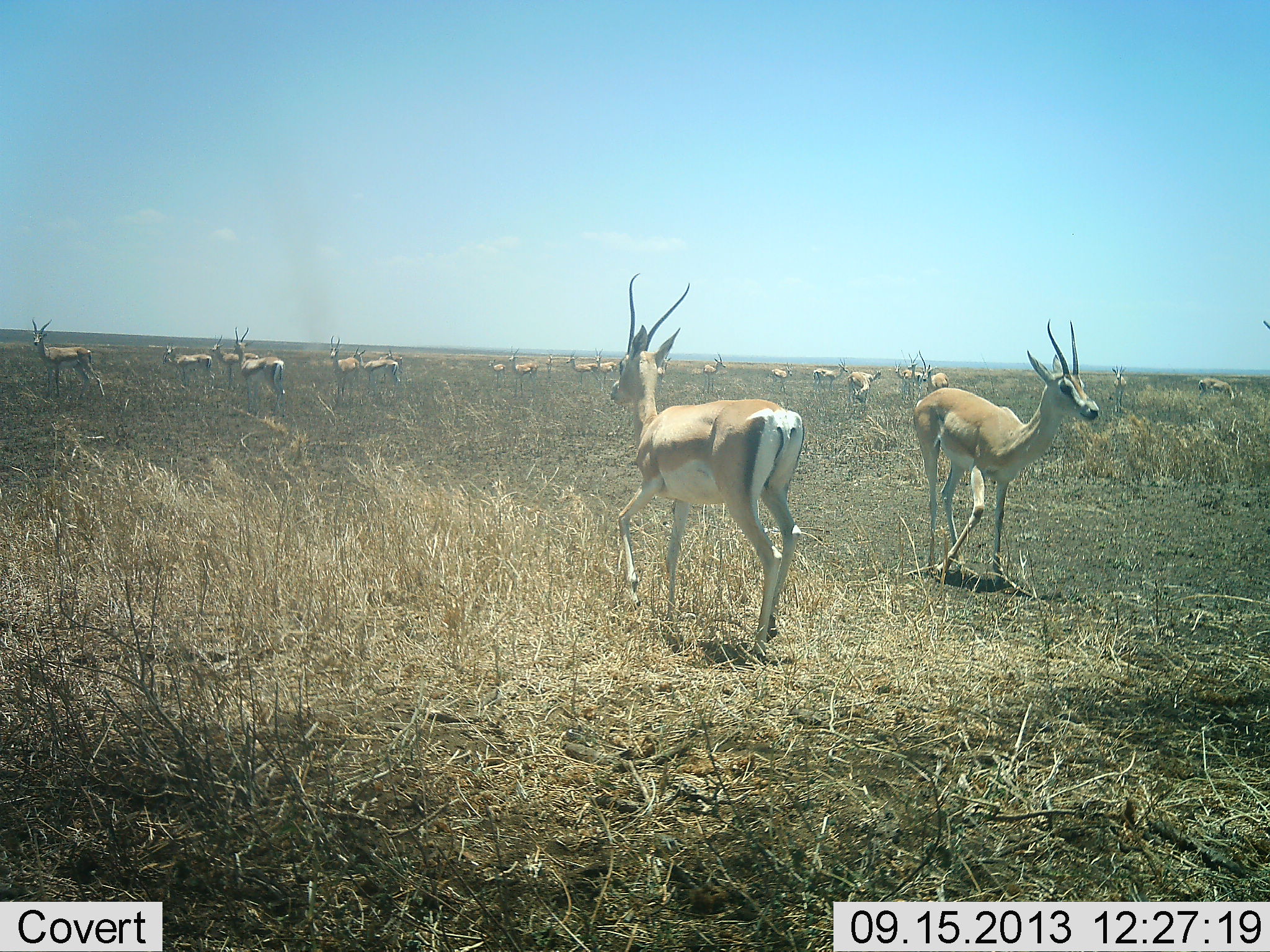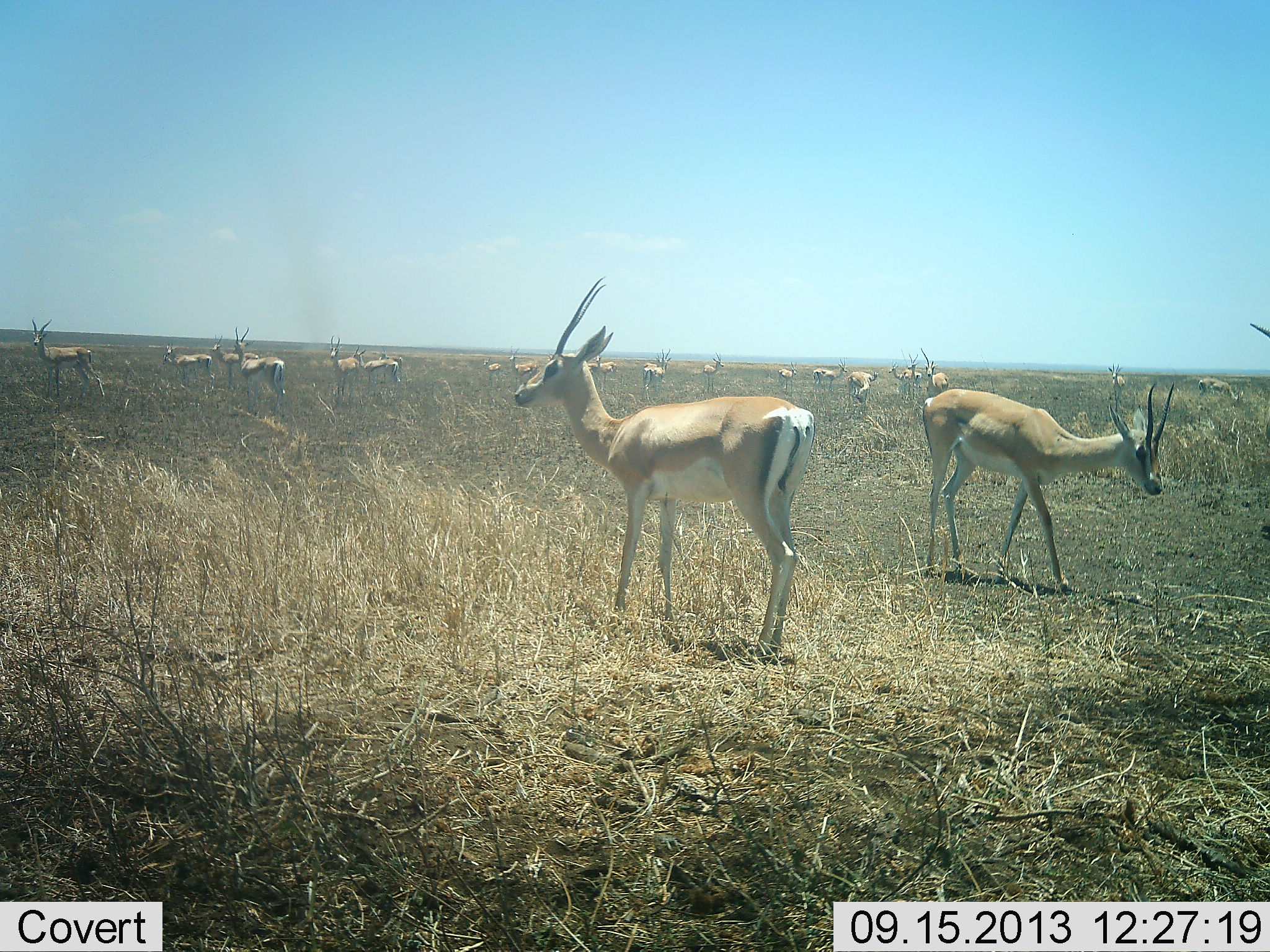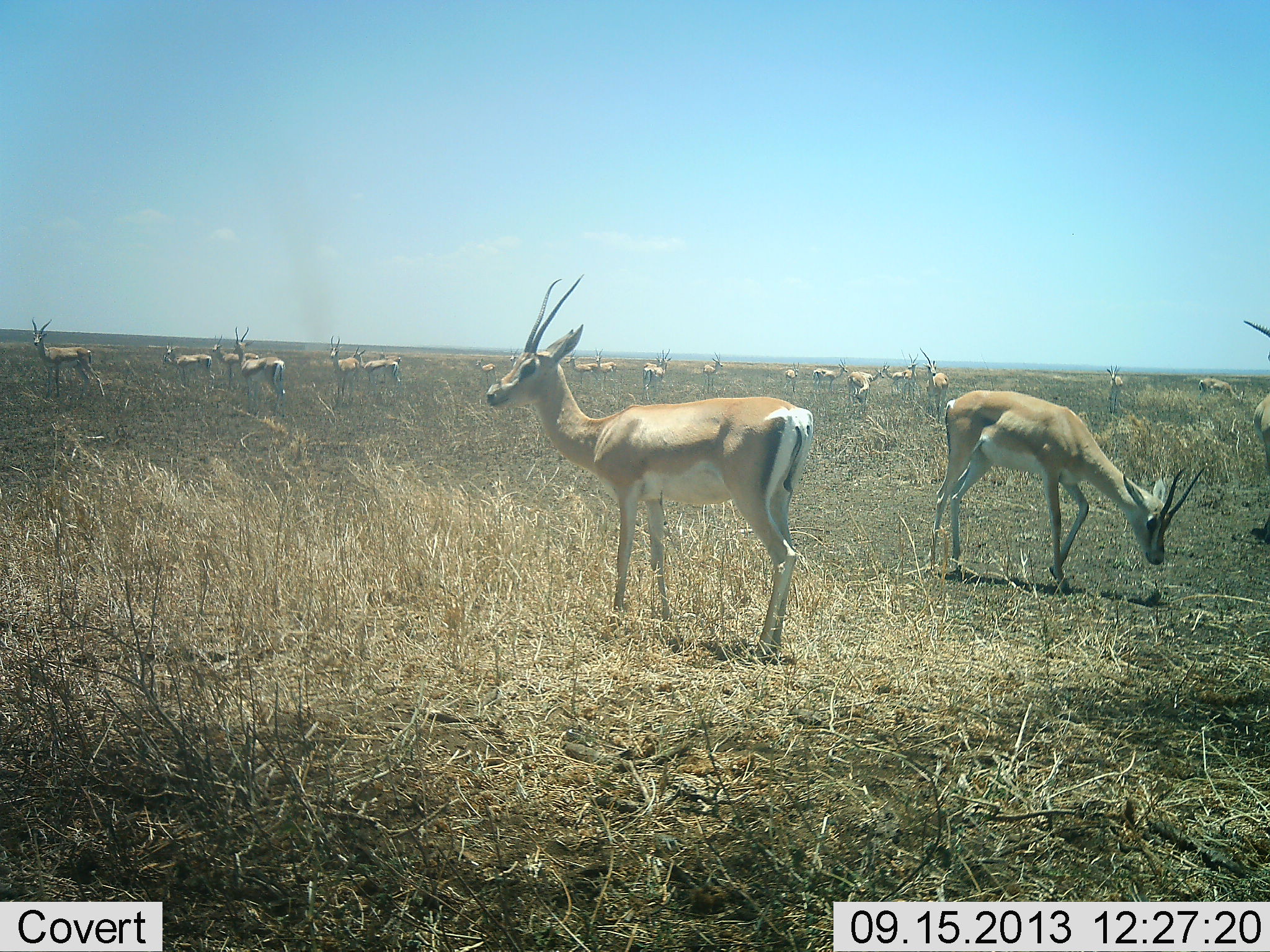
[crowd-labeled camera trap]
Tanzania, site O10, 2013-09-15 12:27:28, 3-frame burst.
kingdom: Animalia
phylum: Chordata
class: Mammalia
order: Artiodactyla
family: Bovidae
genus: Nanger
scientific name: Nanger granti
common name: grant's gazelle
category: gazellegrants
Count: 11-50.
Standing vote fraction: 100%.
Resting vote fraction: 29%.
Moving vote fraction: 29%.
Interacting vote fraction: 0%.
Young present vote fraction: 0%.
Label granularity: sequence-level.